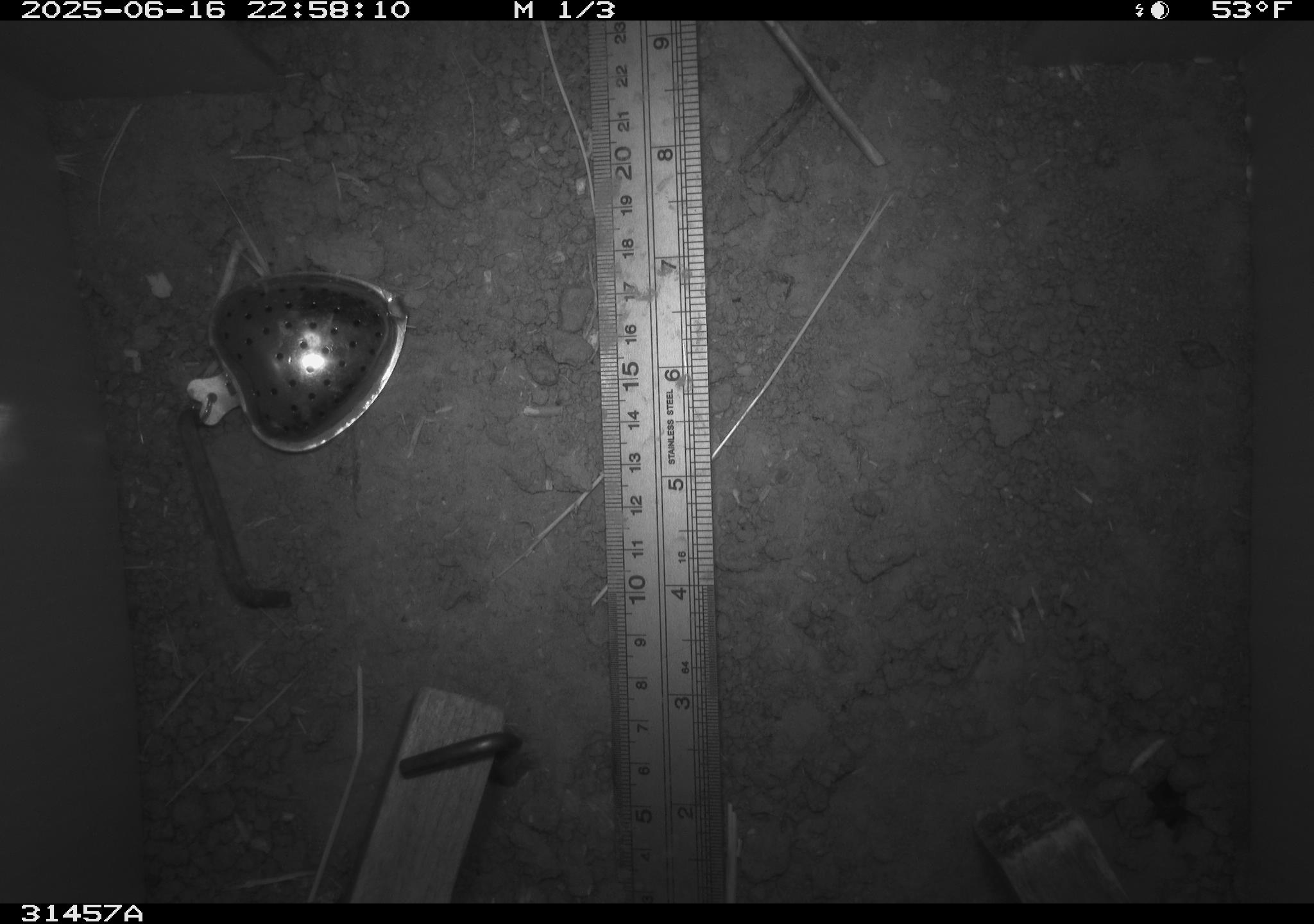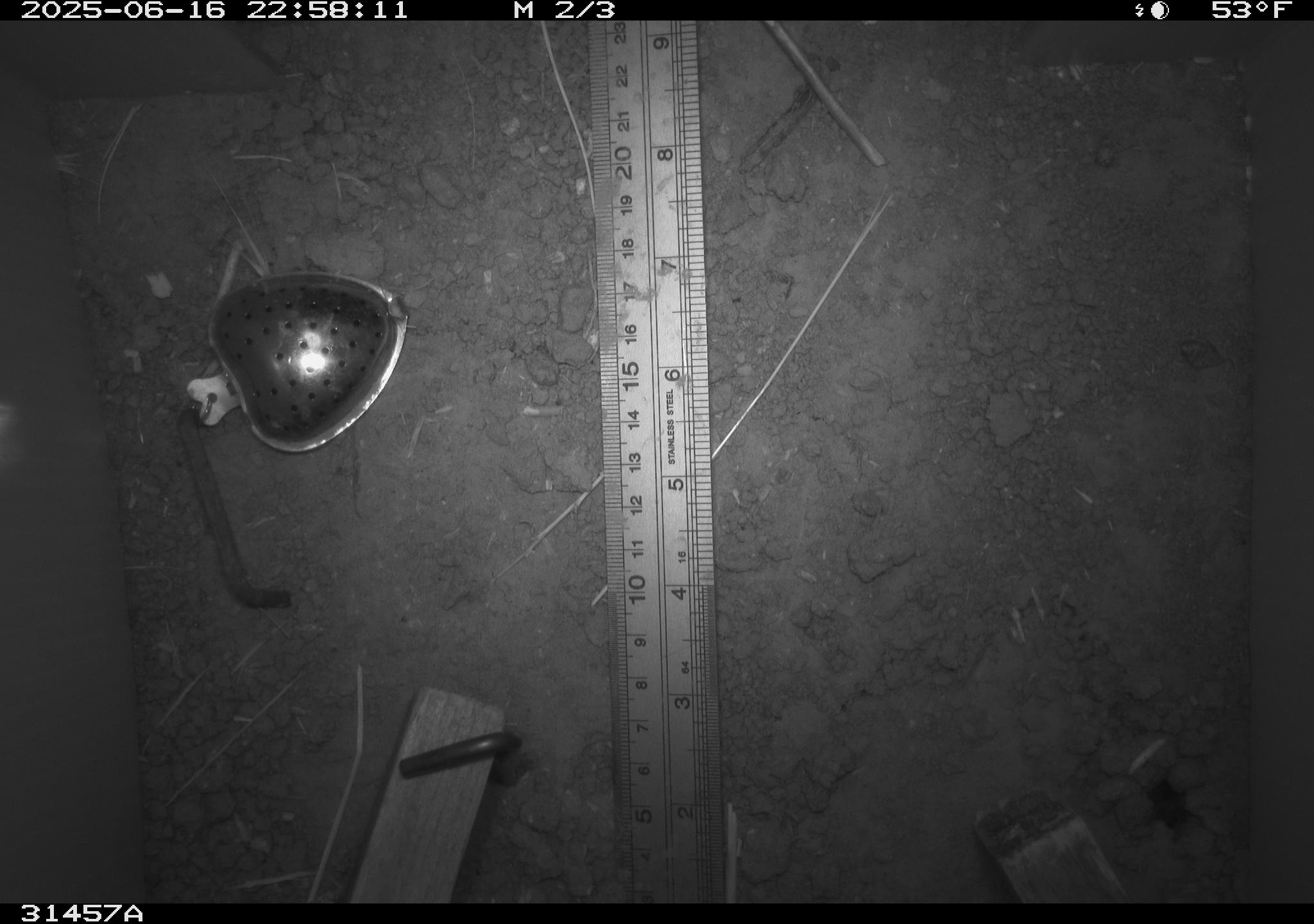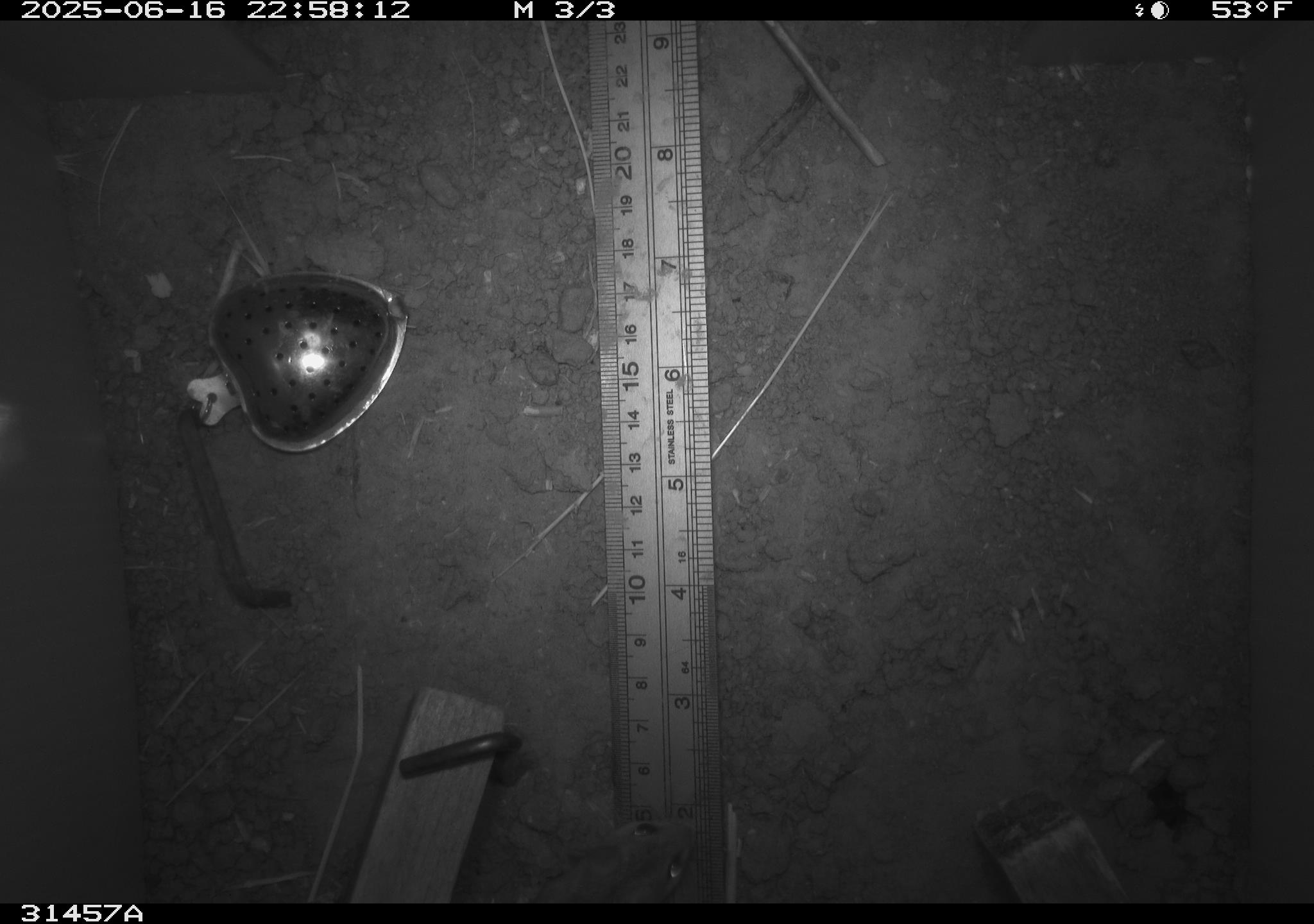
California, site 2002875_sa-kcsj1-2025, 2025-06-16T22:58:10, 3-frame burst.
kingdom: Animalia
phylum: Chordata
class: Mammalia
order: Rodentia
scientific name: Rodentia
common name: rodent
Rodent (Rodentia).